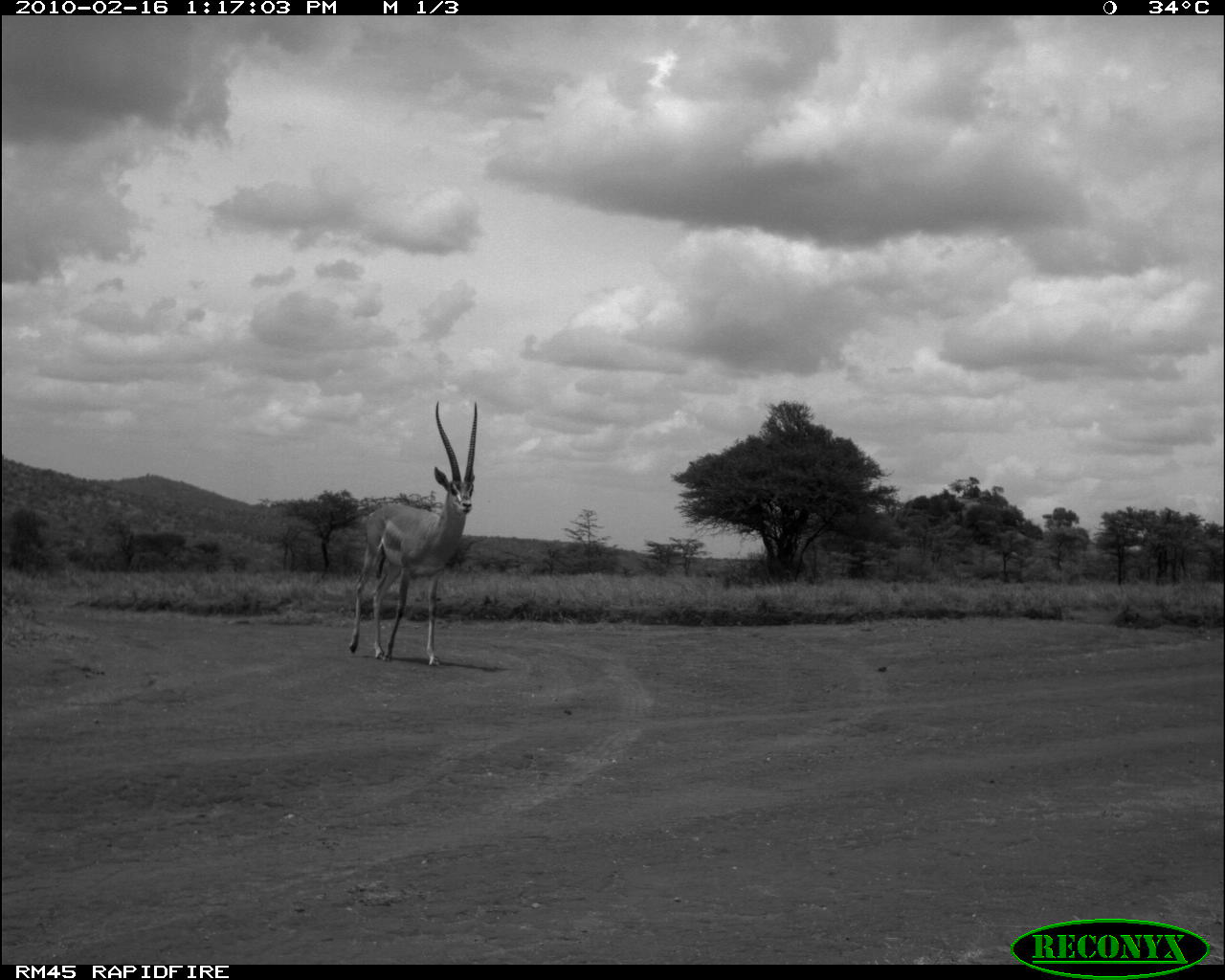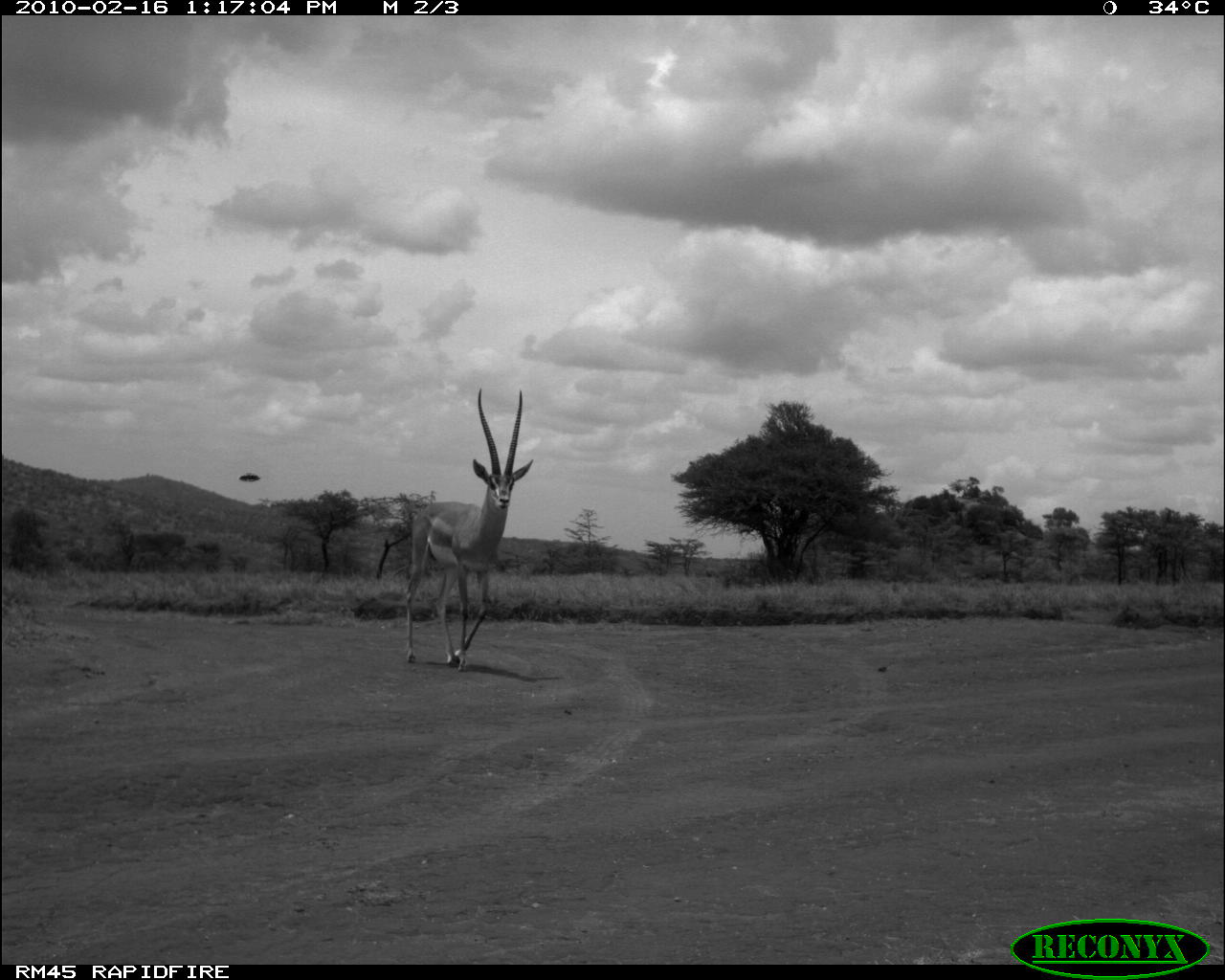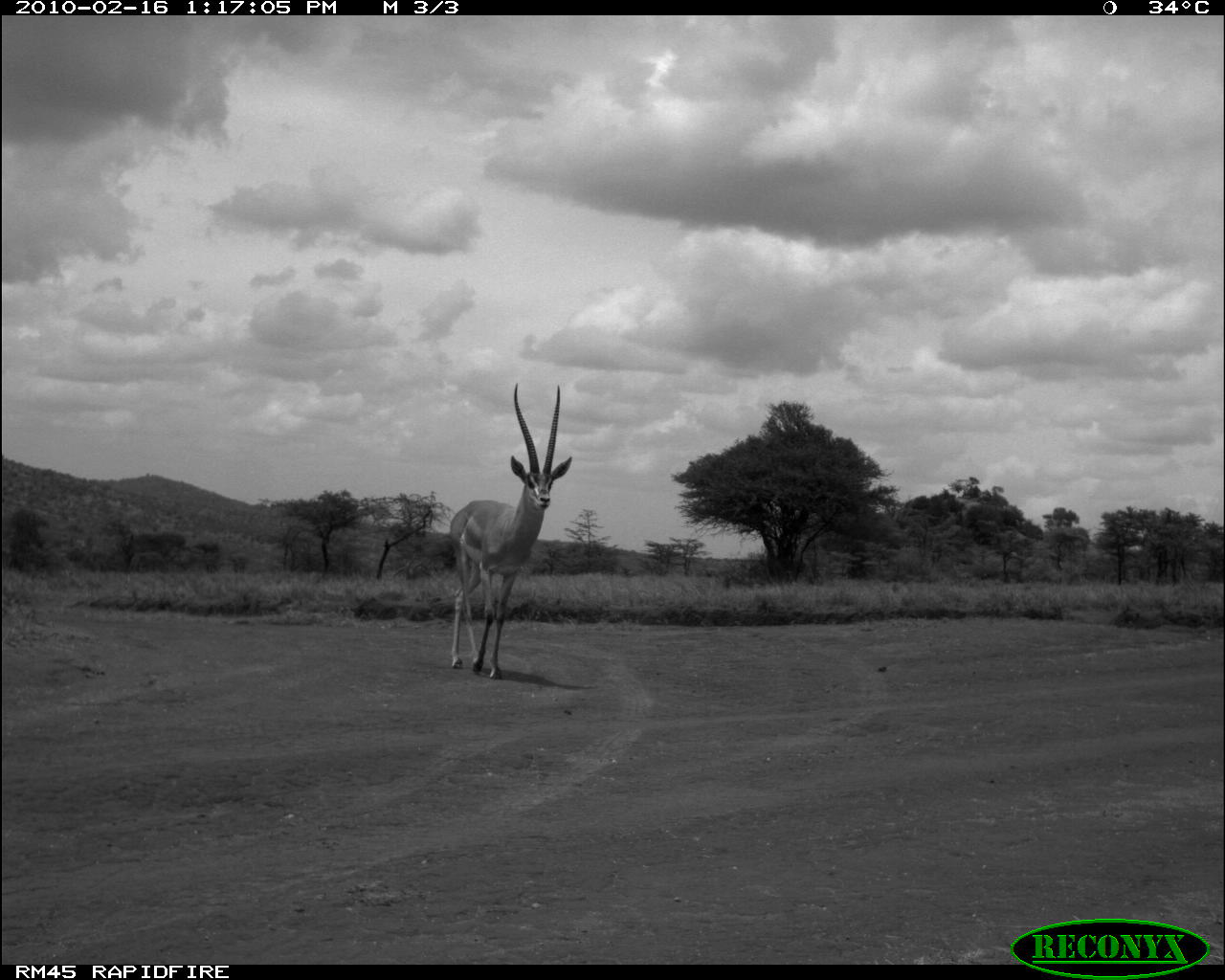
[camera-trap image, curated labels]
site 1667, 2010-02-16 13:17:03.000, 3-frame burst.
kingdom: Animalia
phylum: Chordata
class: Mammalia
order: Artiodactyla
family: Bovidae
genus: Nanger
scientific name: Nanger granti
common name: grant's gazelle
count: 1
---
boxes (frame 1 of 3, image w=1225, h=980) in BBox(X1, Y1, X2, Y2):
nanger granti: BBox(348, 399, 477, 666)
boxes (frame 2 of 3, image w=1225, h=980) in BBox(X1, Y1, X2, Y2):
nanger granti: BBox(402, 388, 533, 671)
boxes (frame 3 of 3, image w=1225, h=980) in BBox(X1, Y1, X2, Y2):
nanger granti: BBox(448, 381, 571, 679)